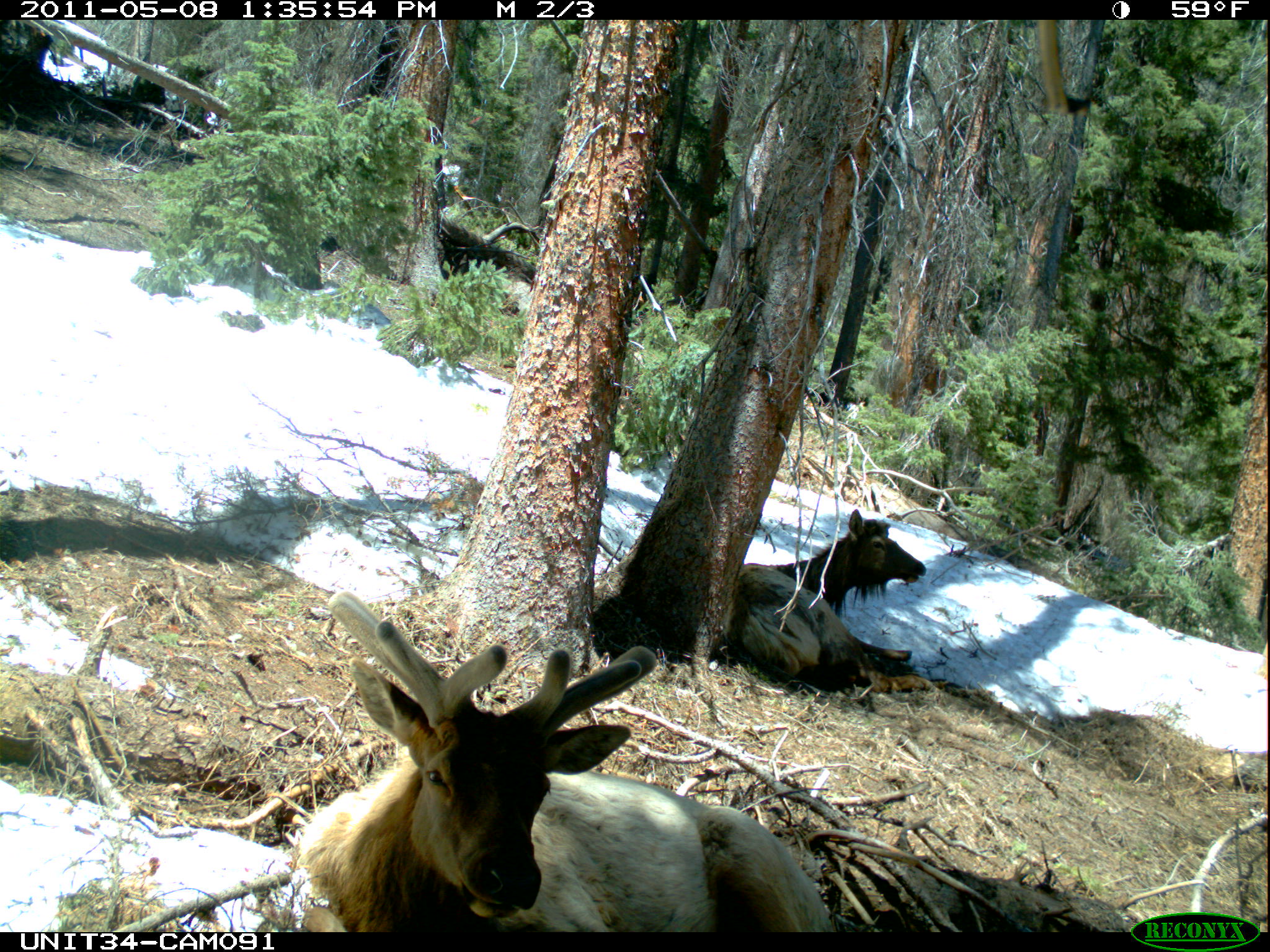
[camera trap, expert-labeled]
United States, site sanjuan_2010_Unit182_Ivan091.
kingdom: Animalia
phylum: Chordata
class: Mammalia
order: Artiodactyla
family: Cervidae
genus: Cervus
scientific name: Cervus elaphus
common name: red deer